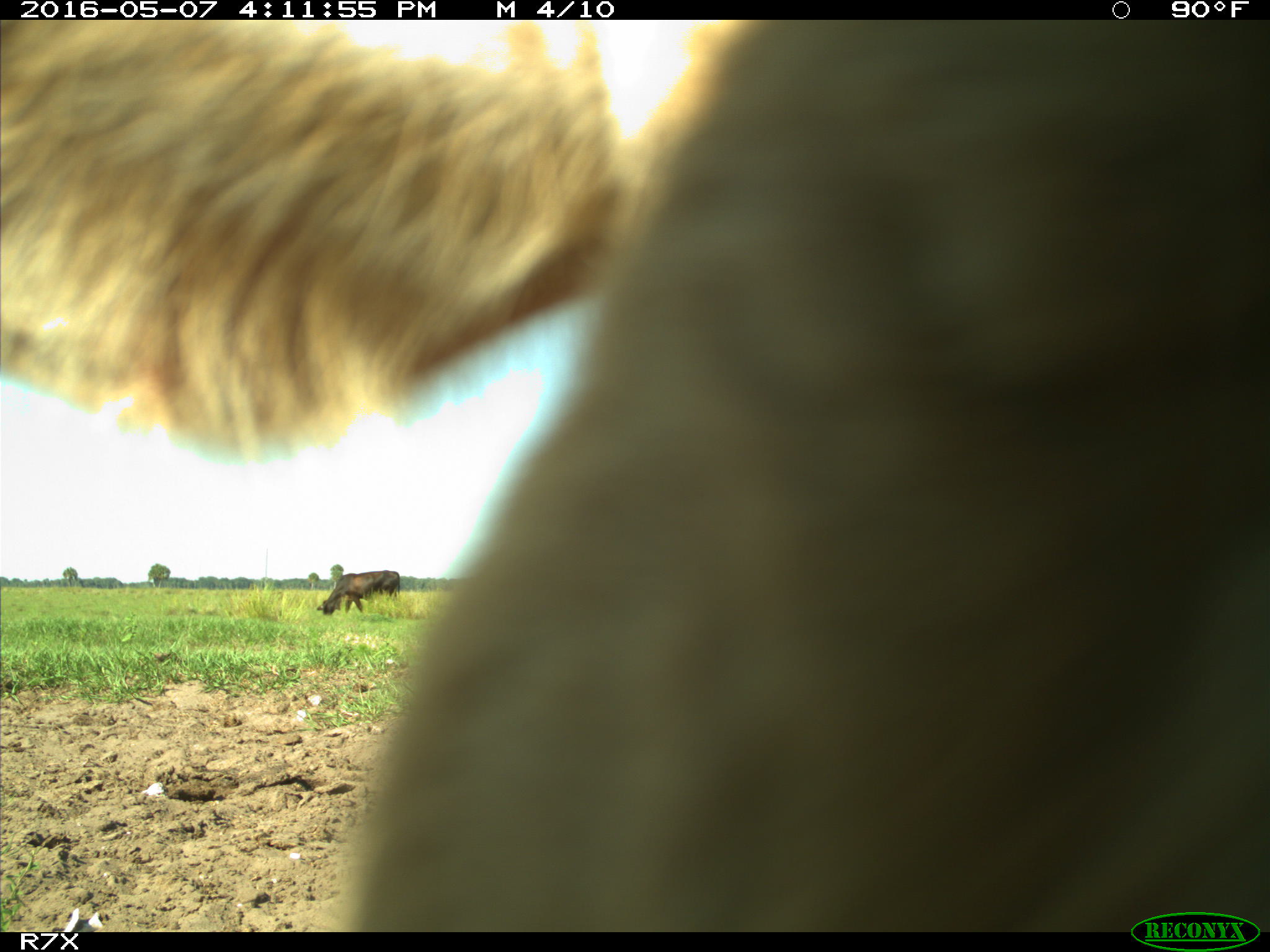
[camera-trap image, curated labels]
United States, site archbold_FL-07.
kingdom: Animalia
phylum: Chordata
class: Mammalia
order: Artiodactyla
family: Bovidae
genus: Bos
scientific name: Bos taurus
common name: domestic cow